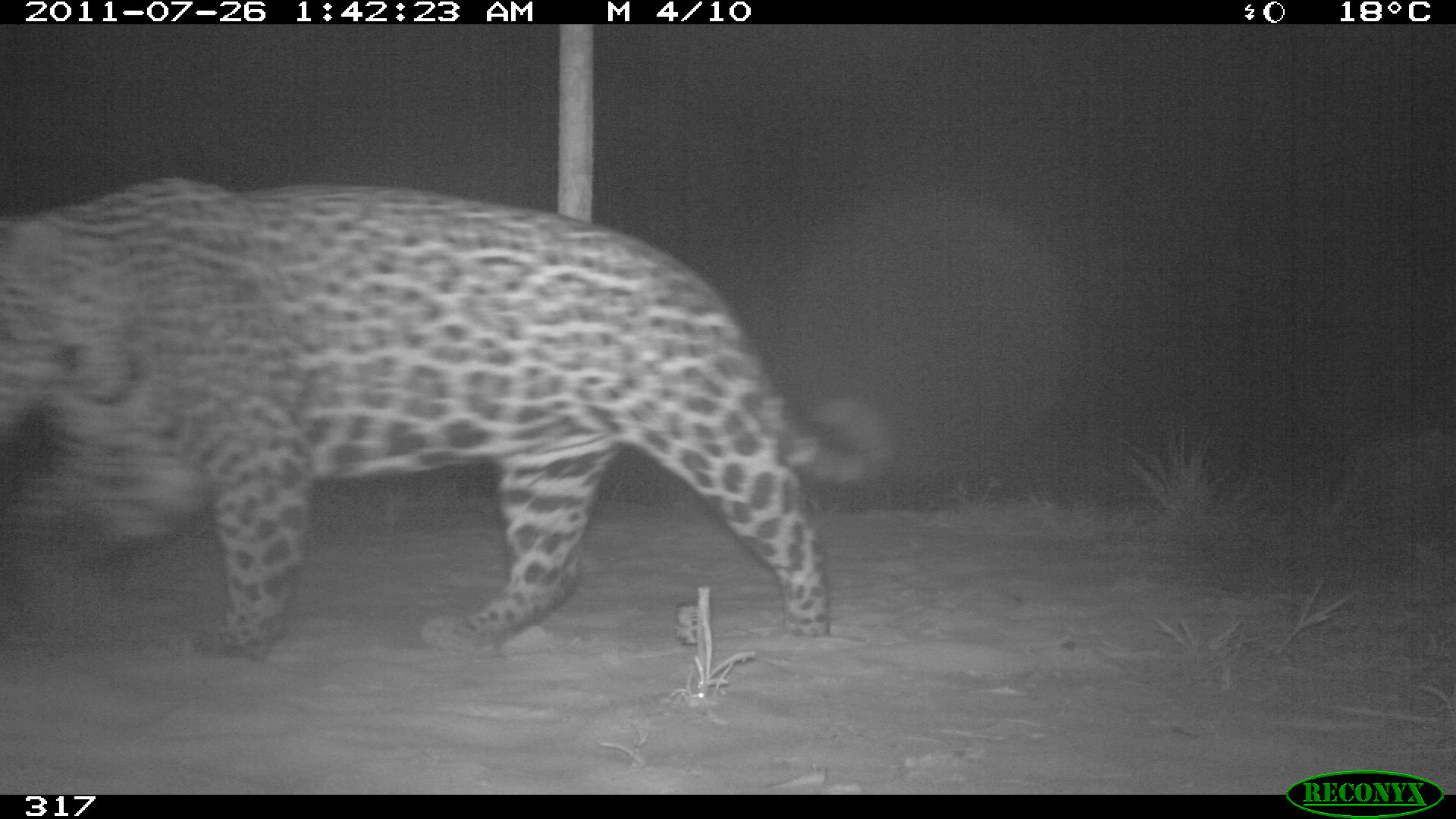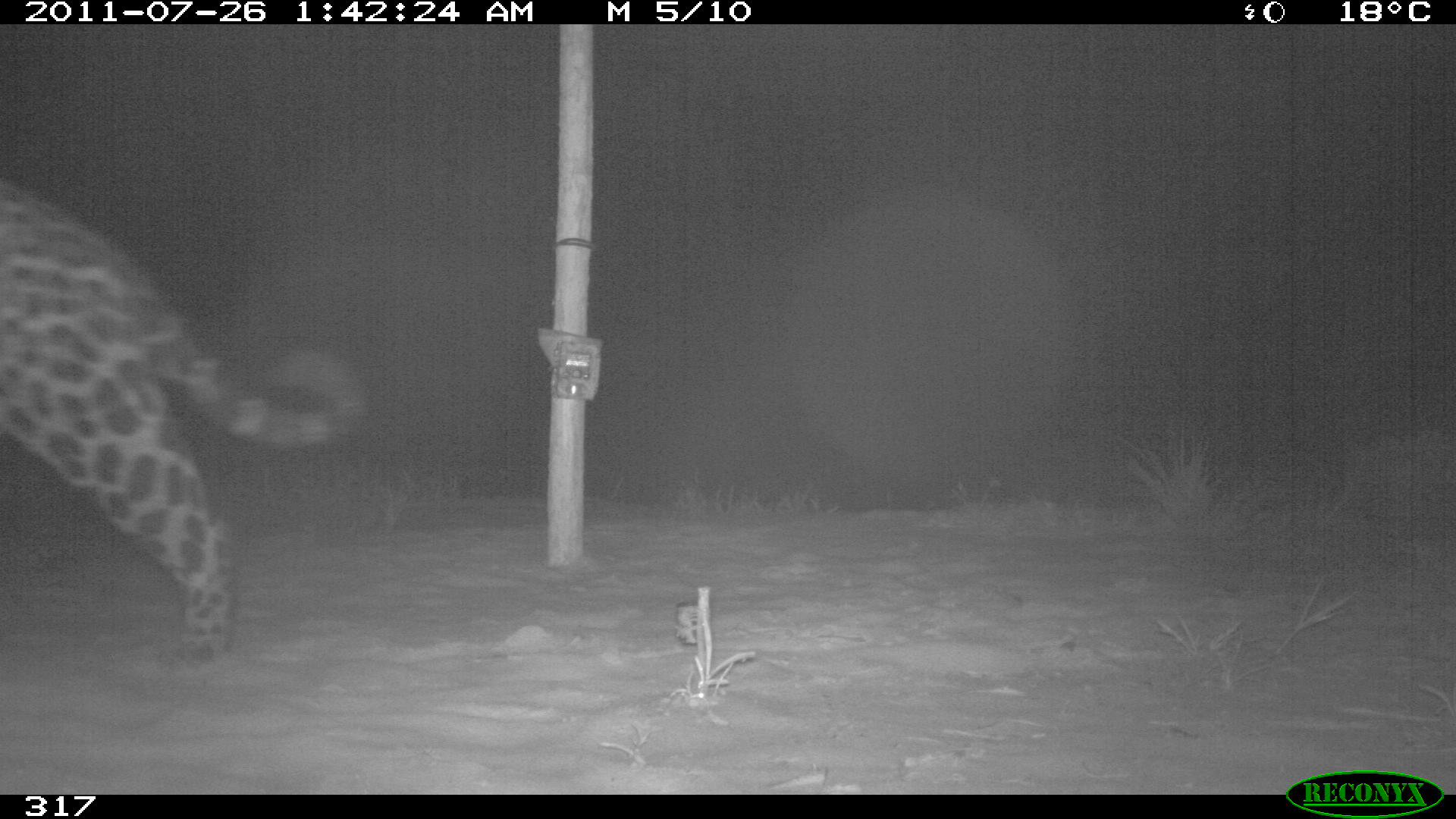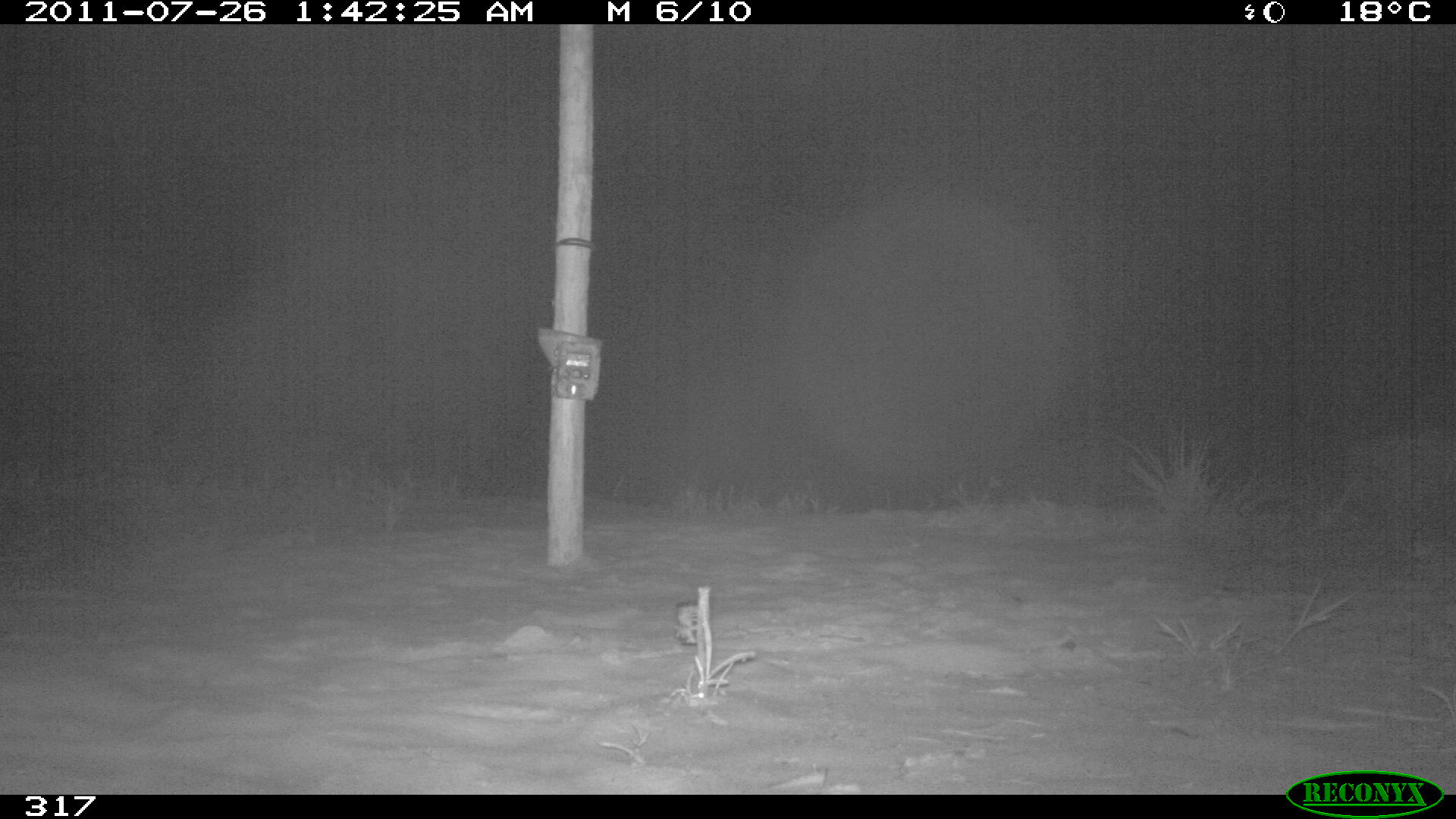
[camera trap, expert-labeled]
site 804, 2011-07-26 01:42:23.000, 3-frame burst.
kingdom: Animalia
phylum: Chordata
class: Mammalia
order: Carnivora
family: Felidae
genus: Panthera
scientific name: Panthera onca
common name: jaguar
Panthera onca (jaguar).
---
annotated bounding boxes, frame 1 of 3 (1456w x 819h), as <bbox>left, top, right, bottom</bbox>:
panthera onca: <bbox>1, 177, 894, 661</bbox>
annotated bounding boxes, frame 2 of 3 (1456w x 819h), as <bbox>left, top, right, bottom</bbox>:
panthera onca: <bbox>1, 183, 375, 664</bbox>